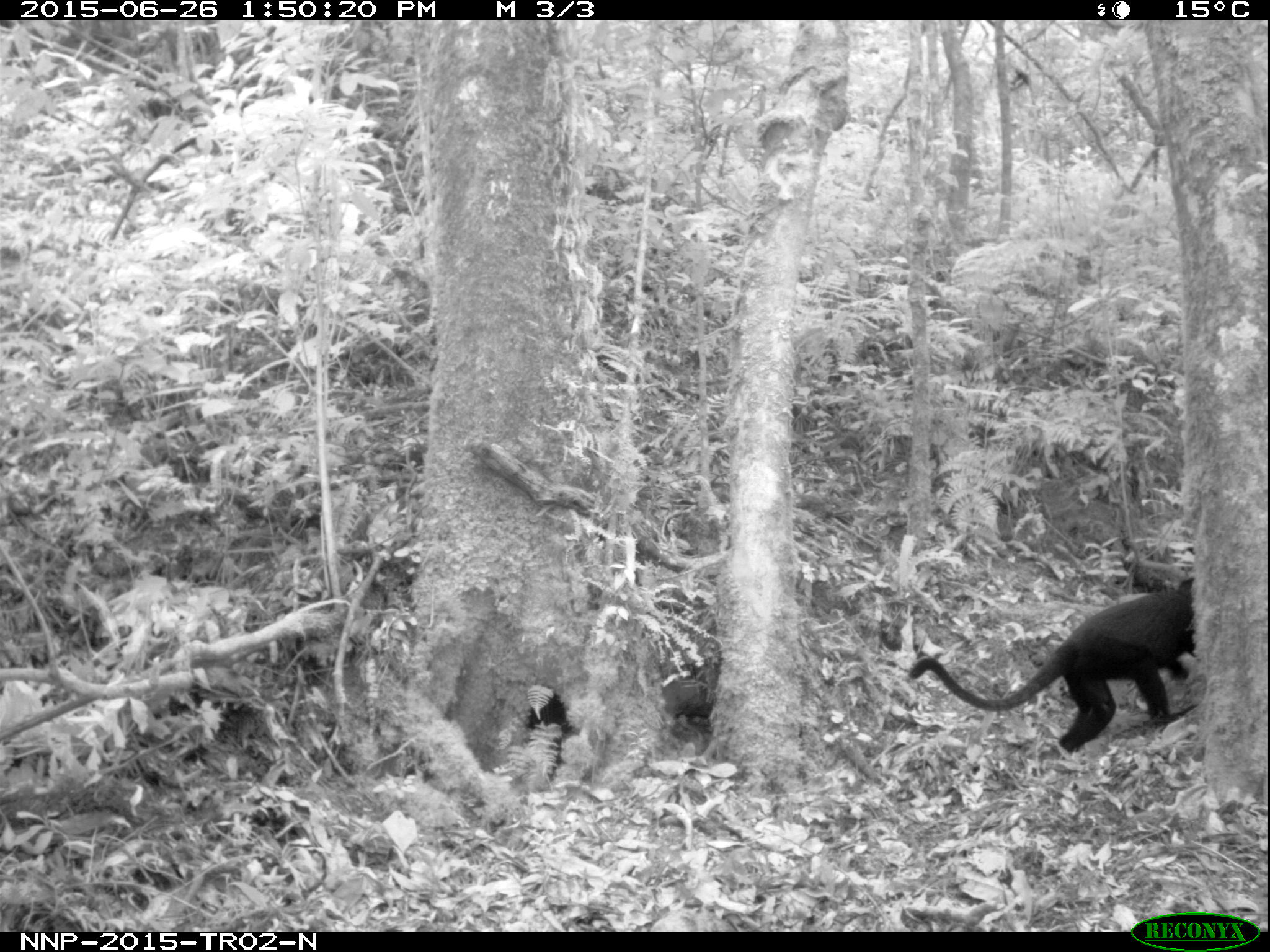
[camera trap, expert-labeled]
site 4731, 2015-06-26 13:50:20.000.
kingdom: Animalia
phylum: Chordata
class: Mammalia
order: Primates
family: Cercopithecidae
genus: Allochrocebus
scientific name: Allochrocebus lhoesti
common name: l'hoest's monkey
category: cercopithecus lhoesti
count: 1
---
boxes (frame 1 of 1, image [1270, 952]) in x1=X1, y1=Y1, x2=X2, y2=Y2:
cercopithecus lhoesti: x1=907, y1=574, x2=1195, y2=751